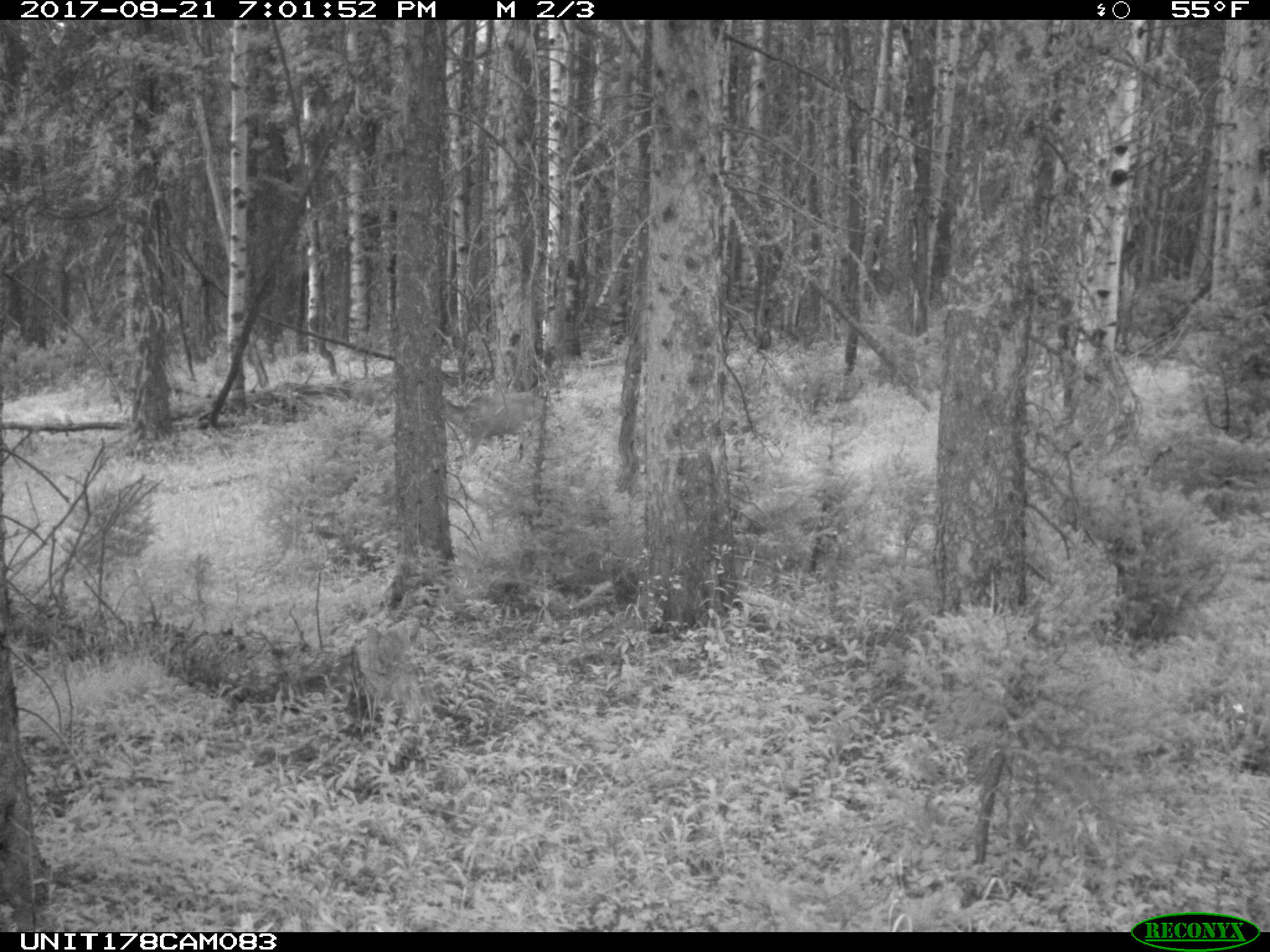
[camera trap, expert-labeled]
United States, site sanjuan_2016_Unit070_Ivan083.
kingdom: Animalia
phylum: Chordata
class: Mammalia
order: Artiodactyla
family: Cervidae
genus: Odocoileus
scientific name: Odocoileus hemionus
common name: mule deer